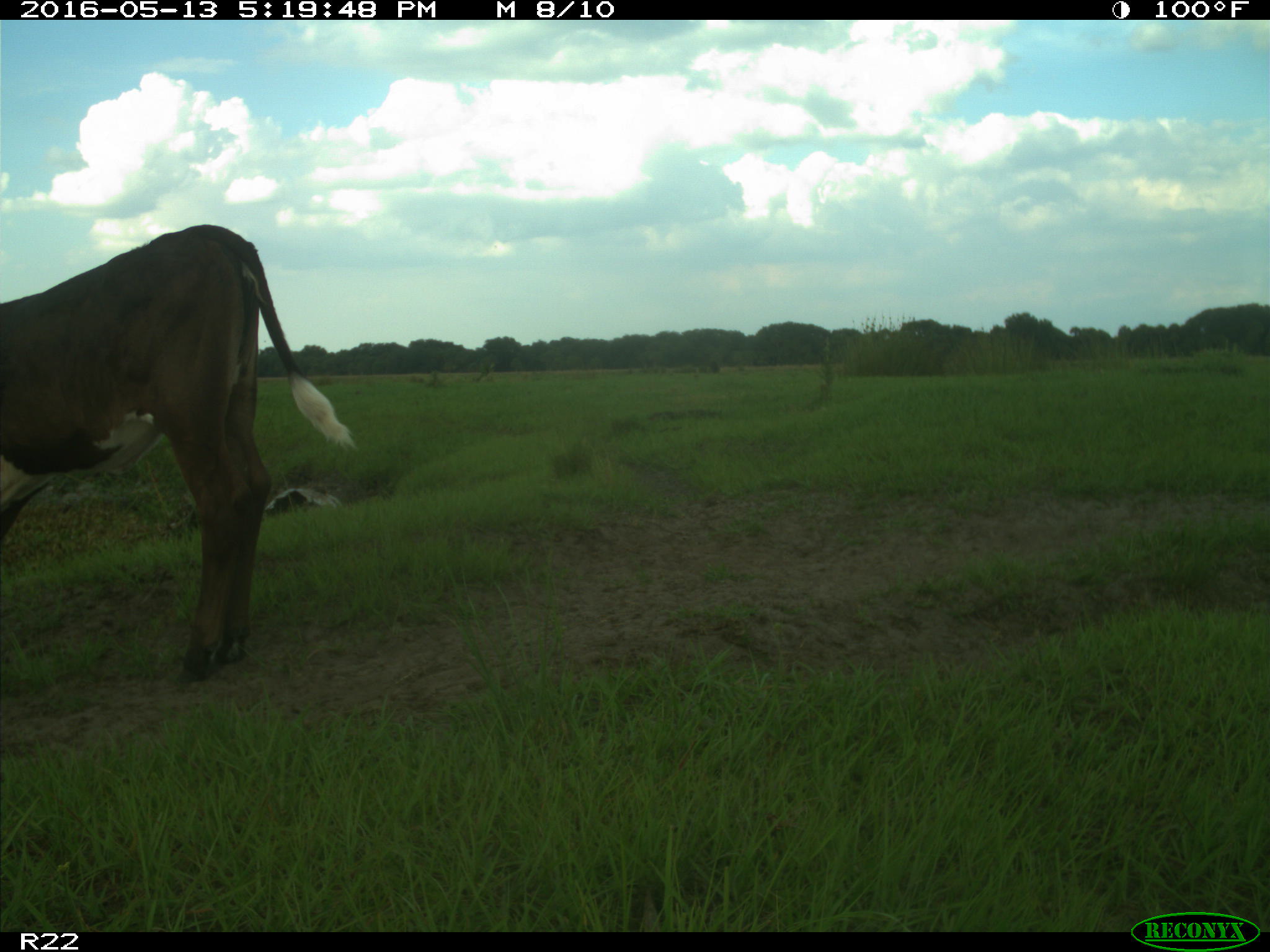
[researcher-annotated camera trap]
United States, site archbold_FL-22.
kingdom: Animalia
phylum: Chordata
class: Mammalia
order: Artiodactyla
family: Bovidae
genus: Bos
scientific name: Bos taurus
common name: domestic cow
Bos taurus (domestic cow).